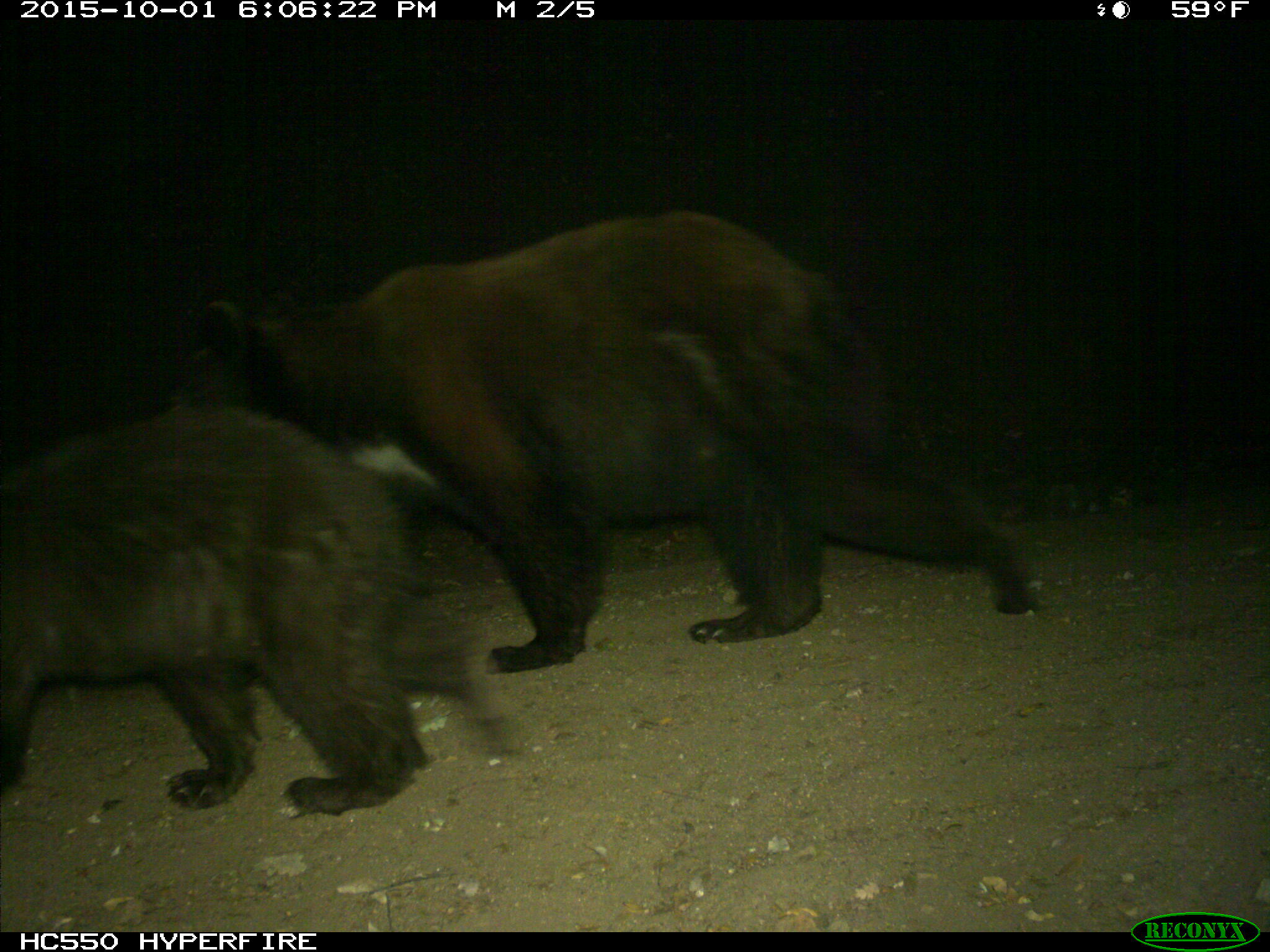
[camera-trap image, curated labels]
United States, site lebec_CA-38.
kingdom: Animalia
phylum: Chordata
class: Mammalia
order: Carnivora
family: Ursidae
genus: Ursus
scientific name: Ursus americanus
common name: american black bear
Ursus americanus (american black bear).